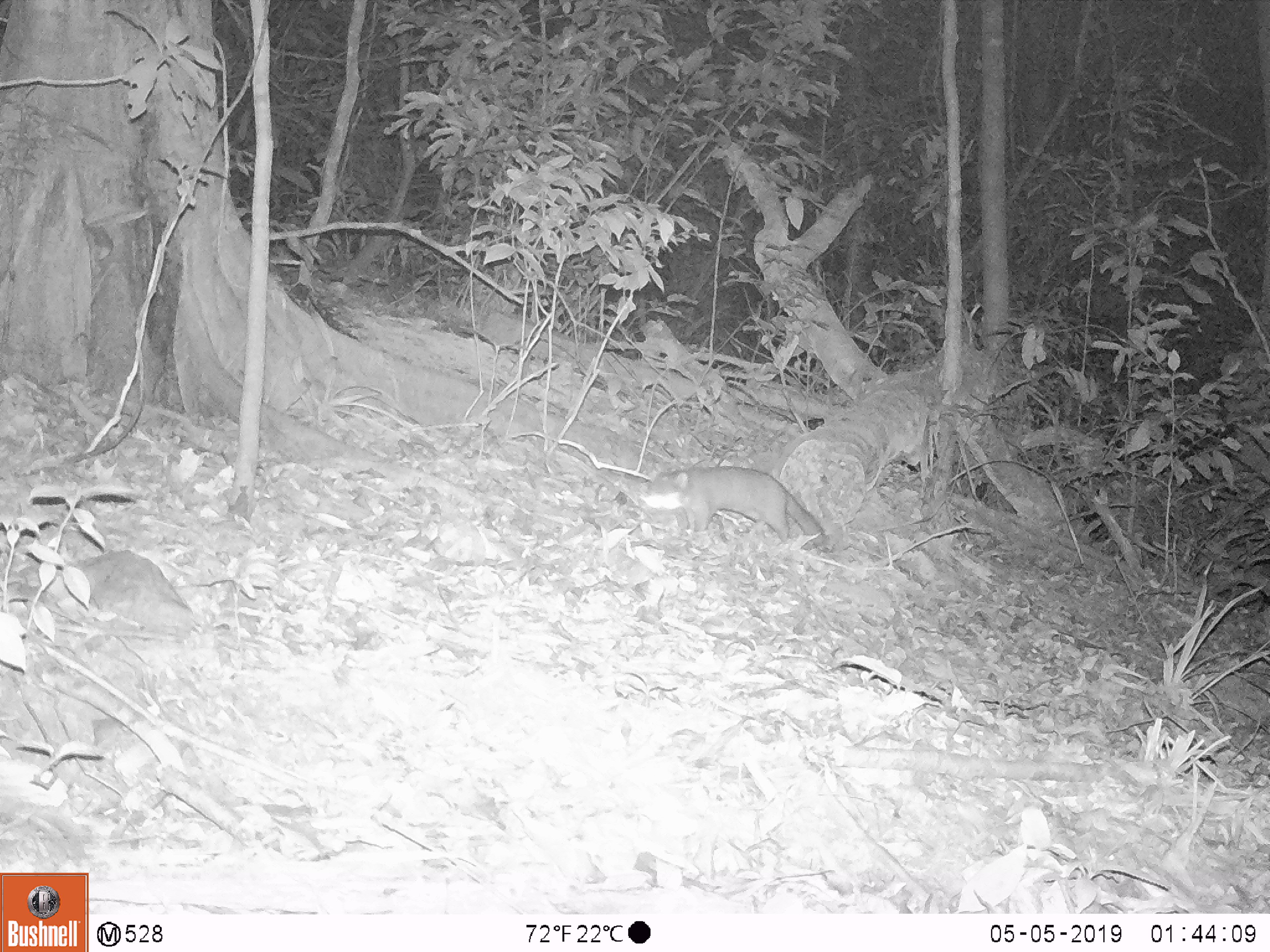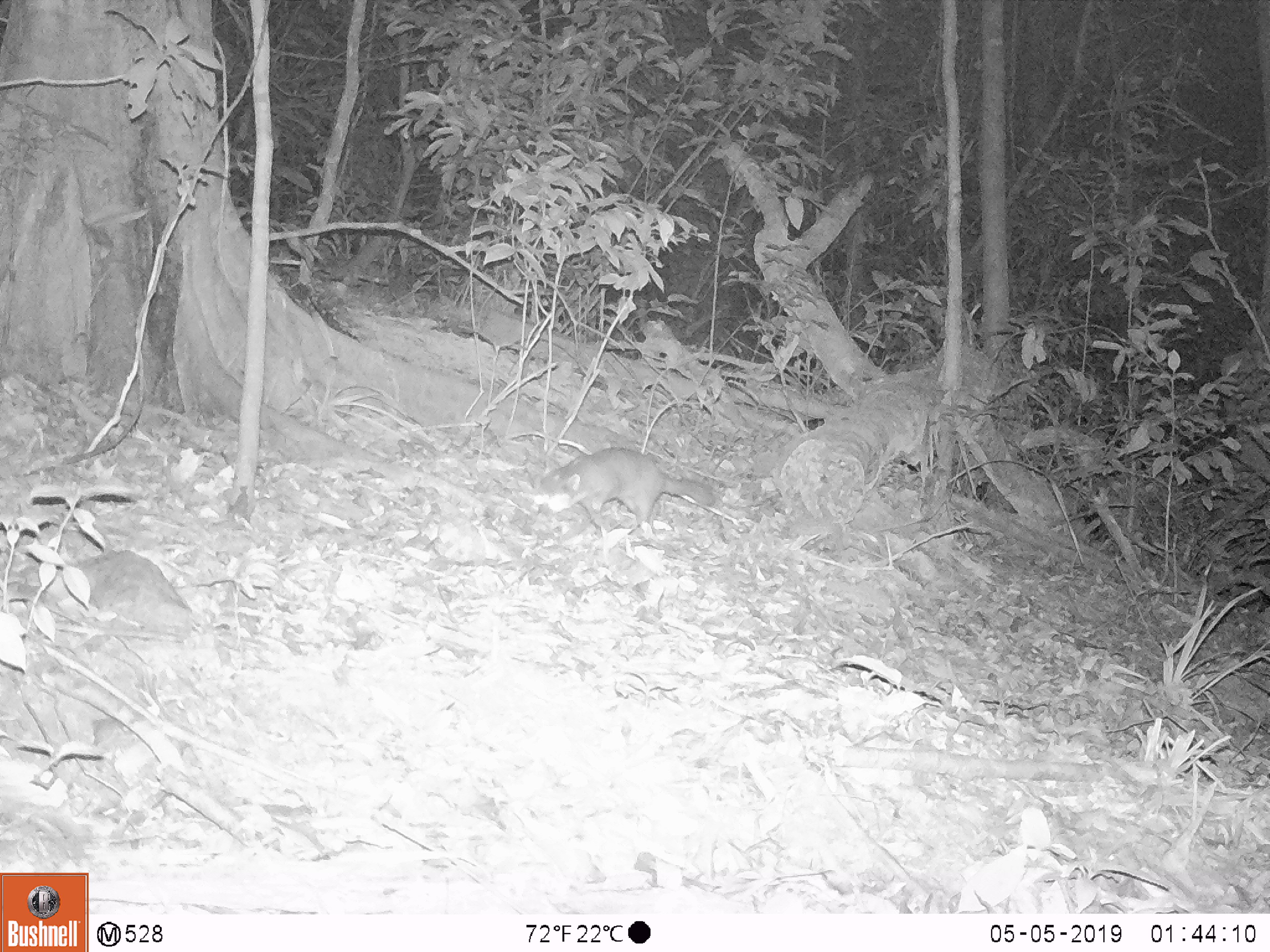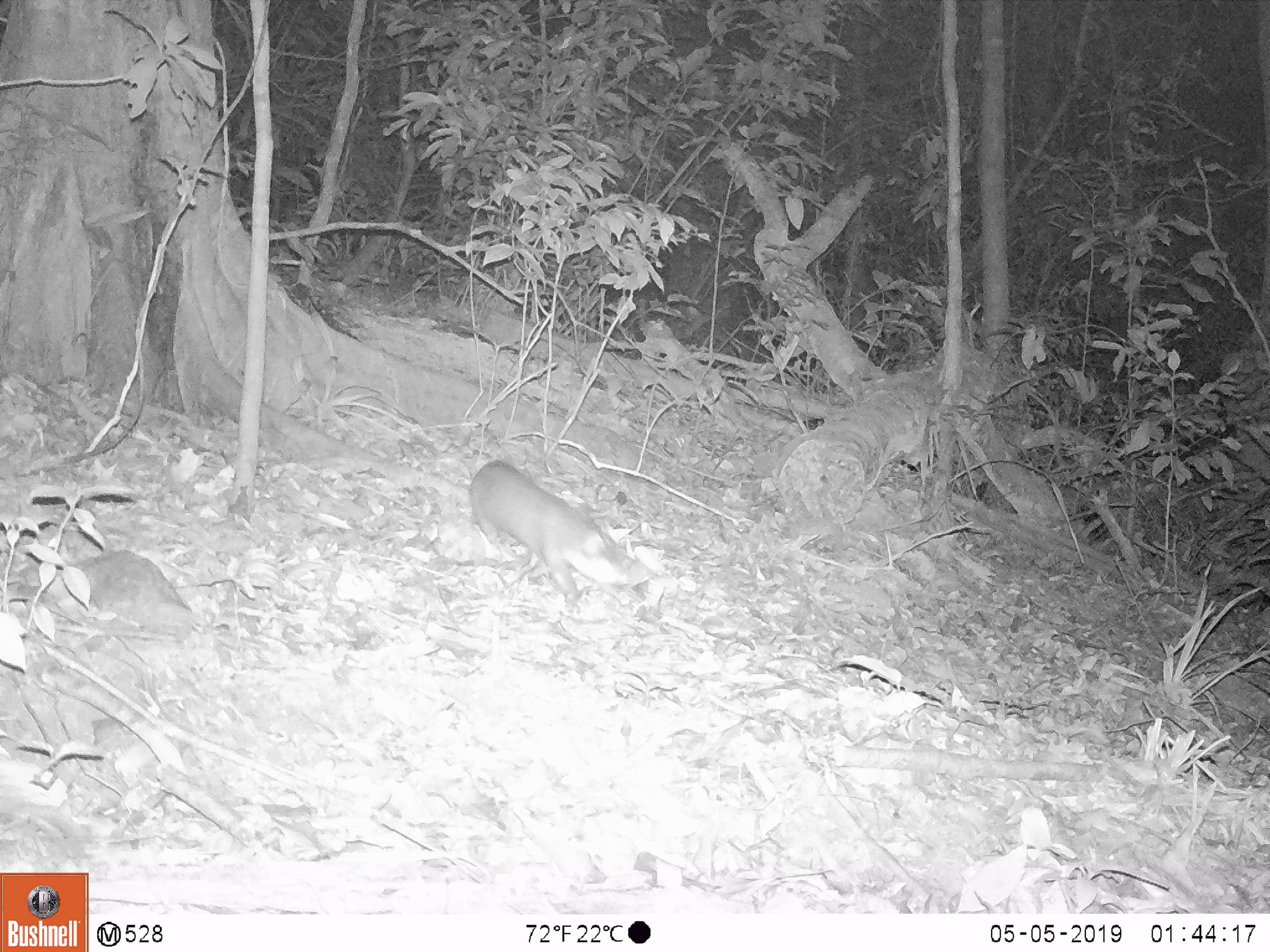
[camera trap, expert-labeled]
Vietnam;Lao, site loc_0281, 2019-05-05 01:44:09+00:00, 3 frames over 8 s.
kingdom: Animalia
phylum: Chordata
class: Mammalia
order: Carnivora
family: Mustelidae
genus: Melogale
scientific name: Melogale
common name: ferret badger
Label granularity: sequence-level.